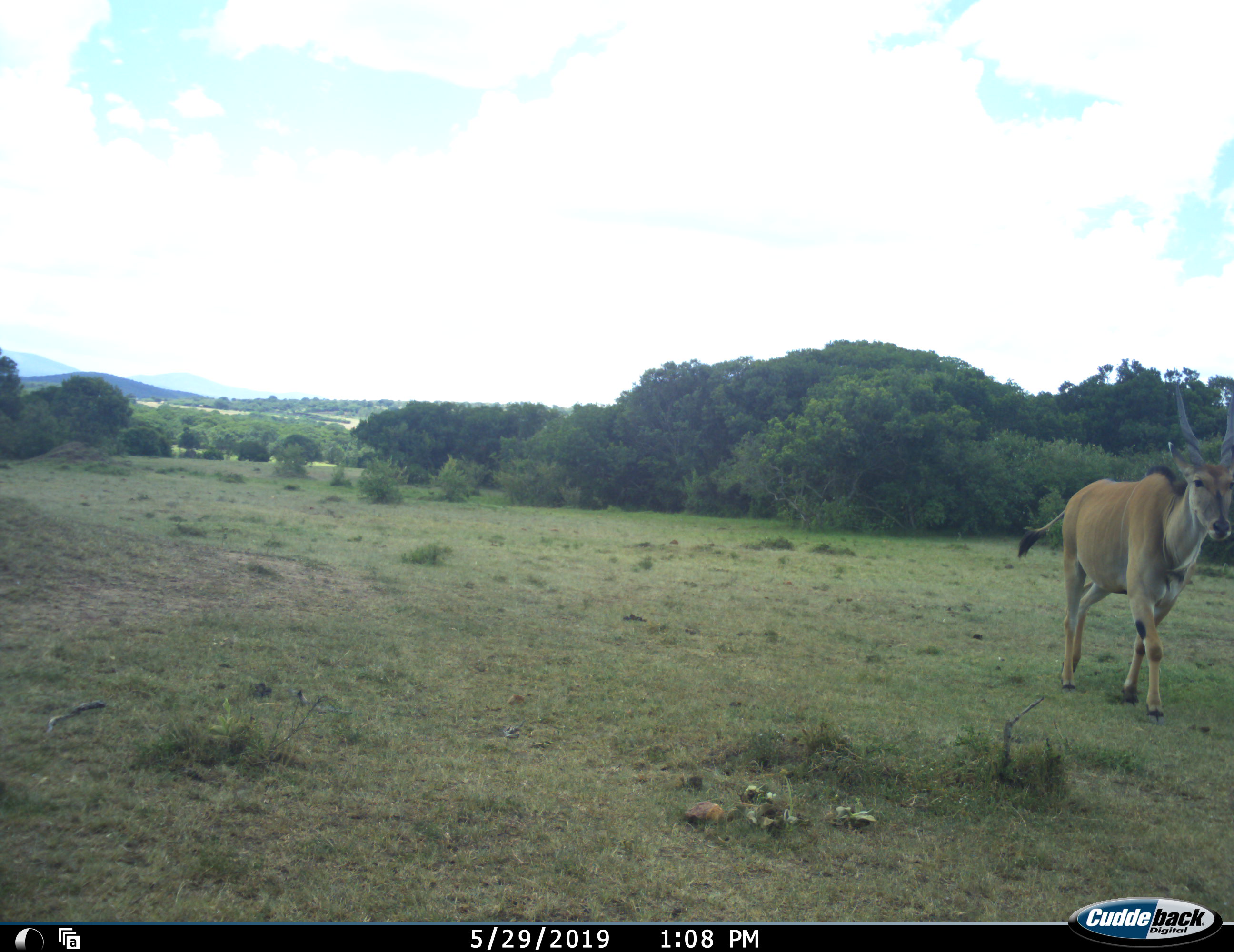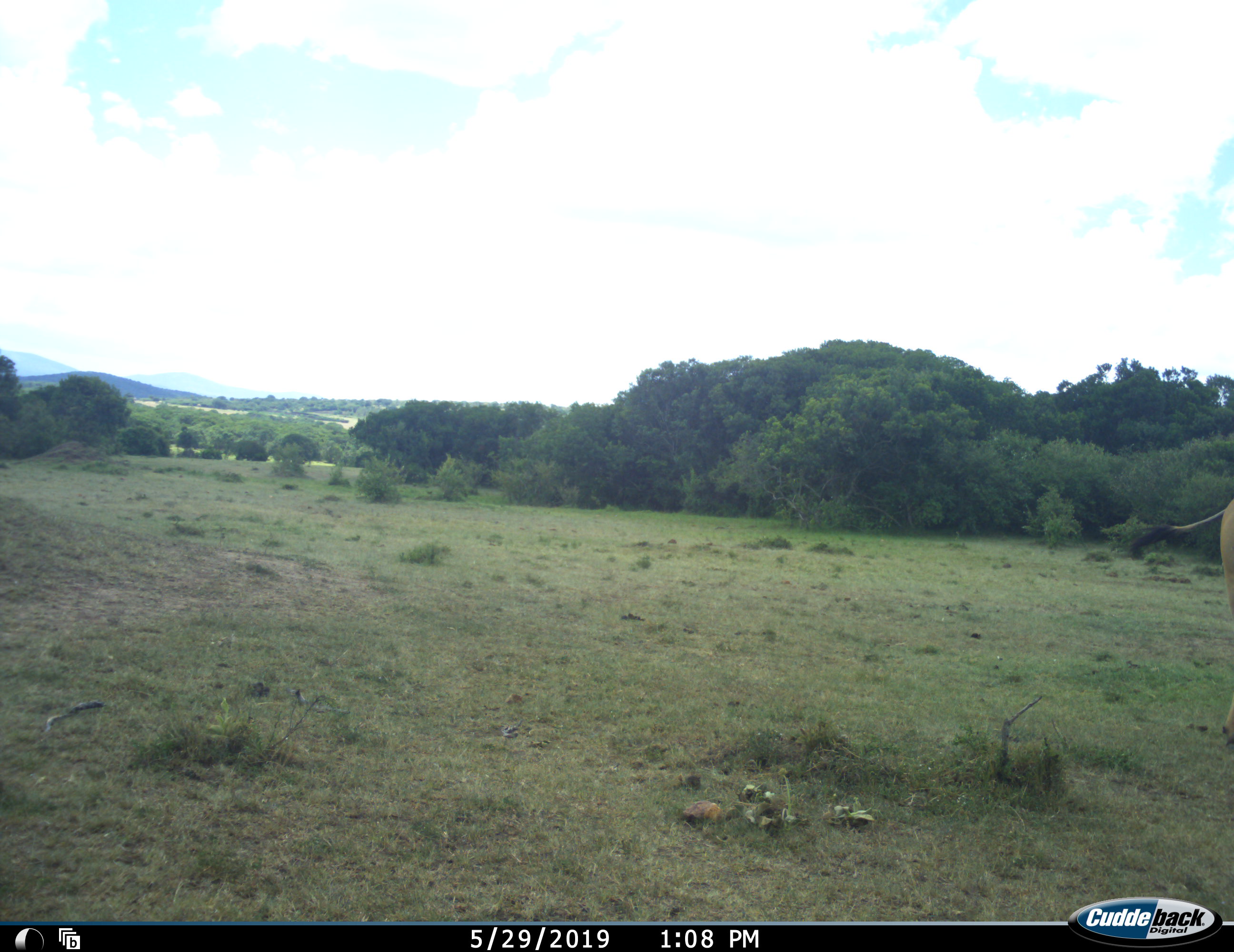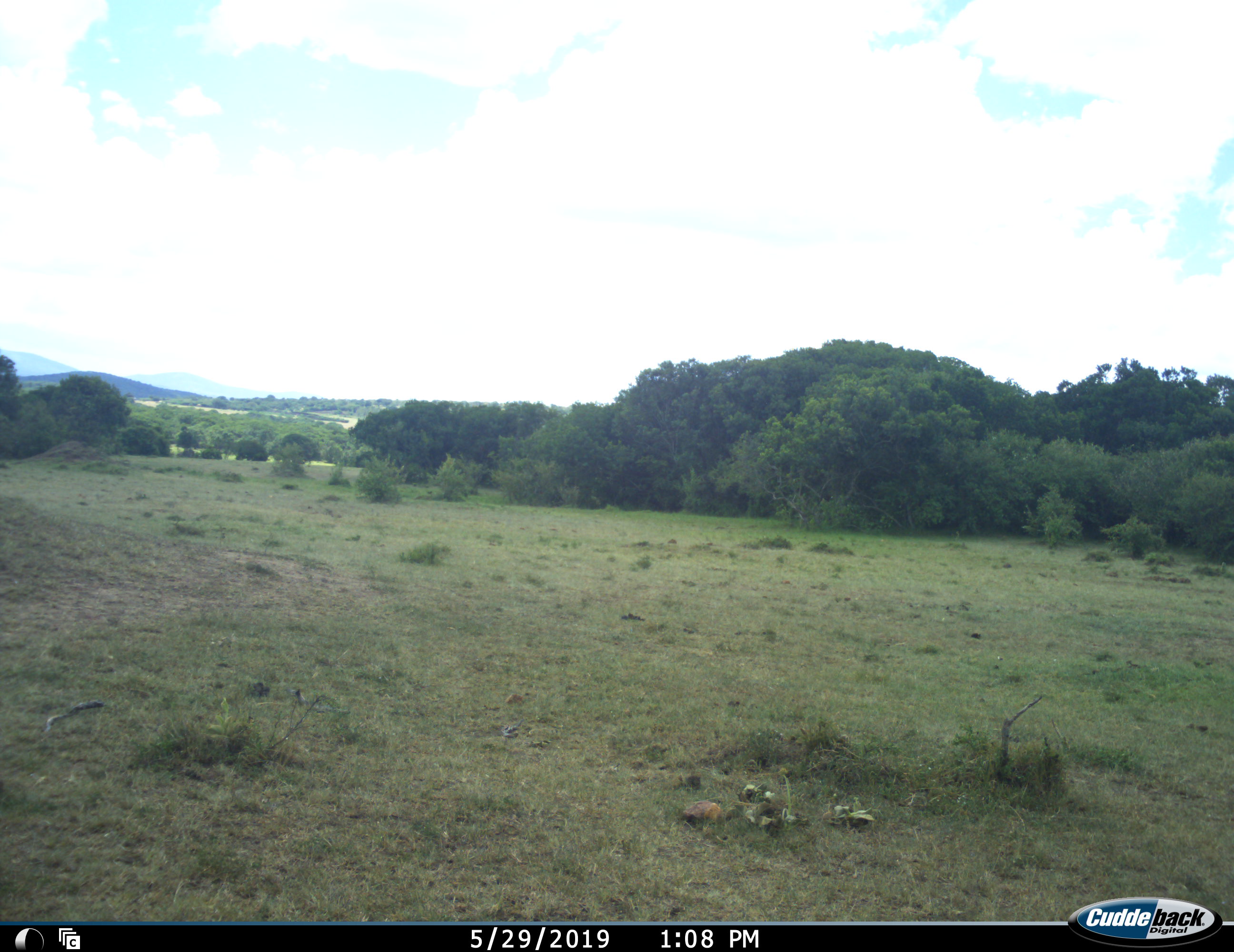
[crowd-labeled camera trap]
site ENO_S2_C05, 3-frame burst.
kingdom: Animalia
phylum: Chordata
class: Mammalia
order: Artiodactyla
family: Bovidae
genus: Tragelaphus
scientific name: Tragelaphus oryx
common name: eland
Eland (Tragelaphus oryx), count 1. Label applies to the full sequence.